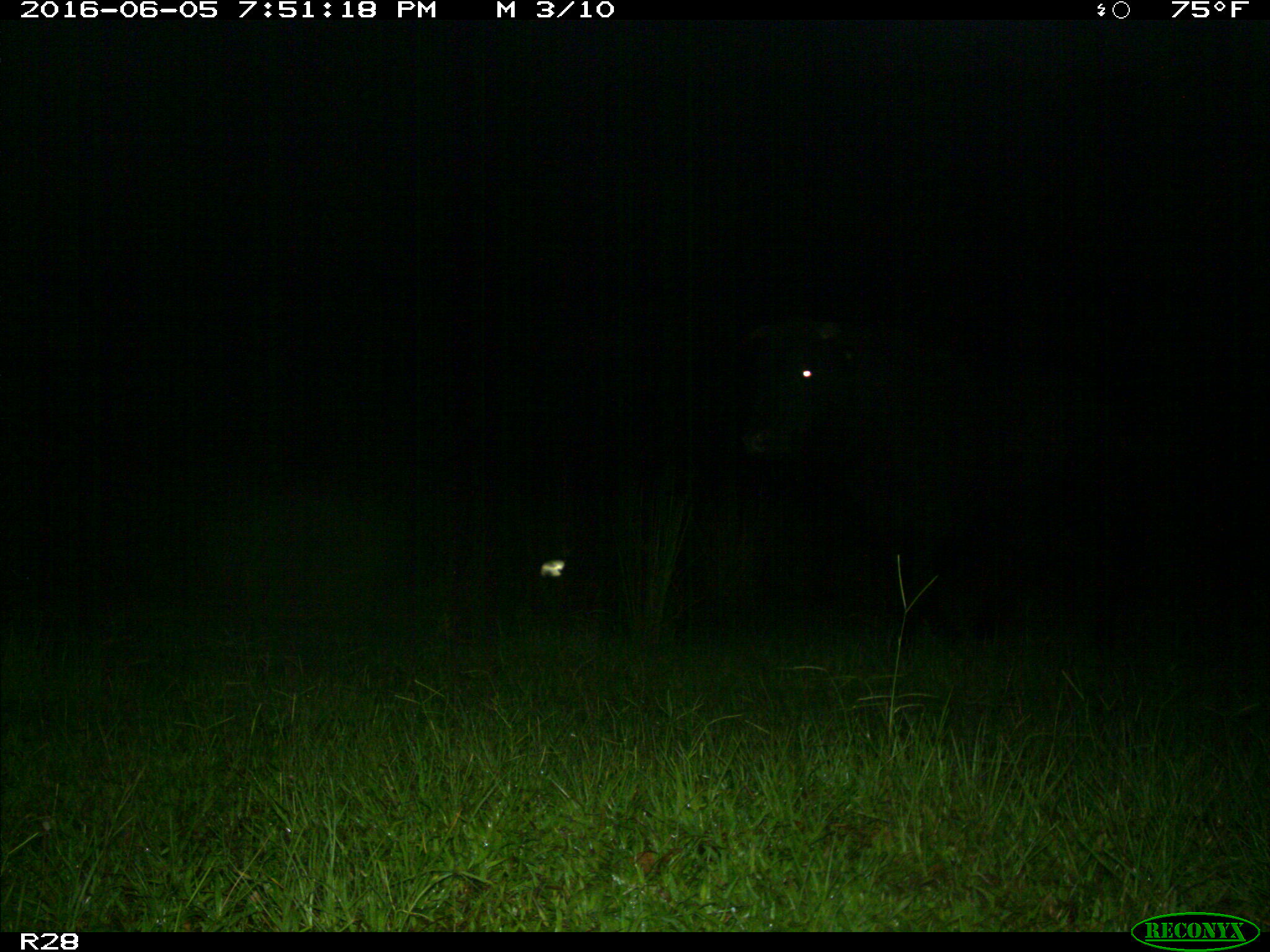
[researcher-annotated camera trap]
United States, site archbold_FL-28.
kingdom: Animalia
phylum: Chordata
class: Mammalia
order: Artiodactyla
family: Bovidae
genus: Bos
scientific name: Bos taurus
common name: domestic cow